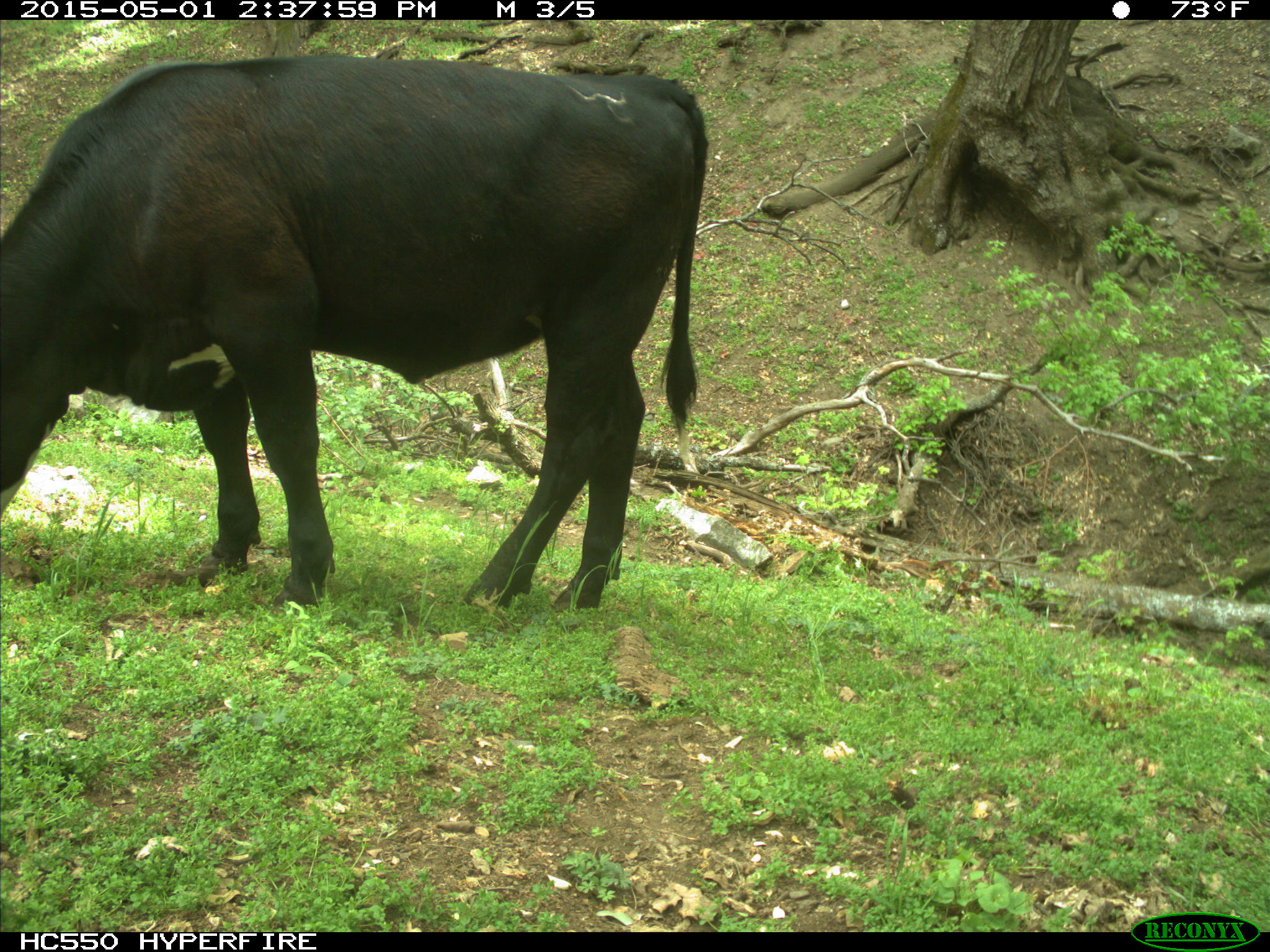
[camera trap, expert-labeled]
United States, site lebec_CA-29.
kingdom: Animalia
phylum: Chordata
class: Mammalia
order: Artiodactyla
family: Bovidae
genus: Bos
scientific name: Bos taurus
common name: domestic cow